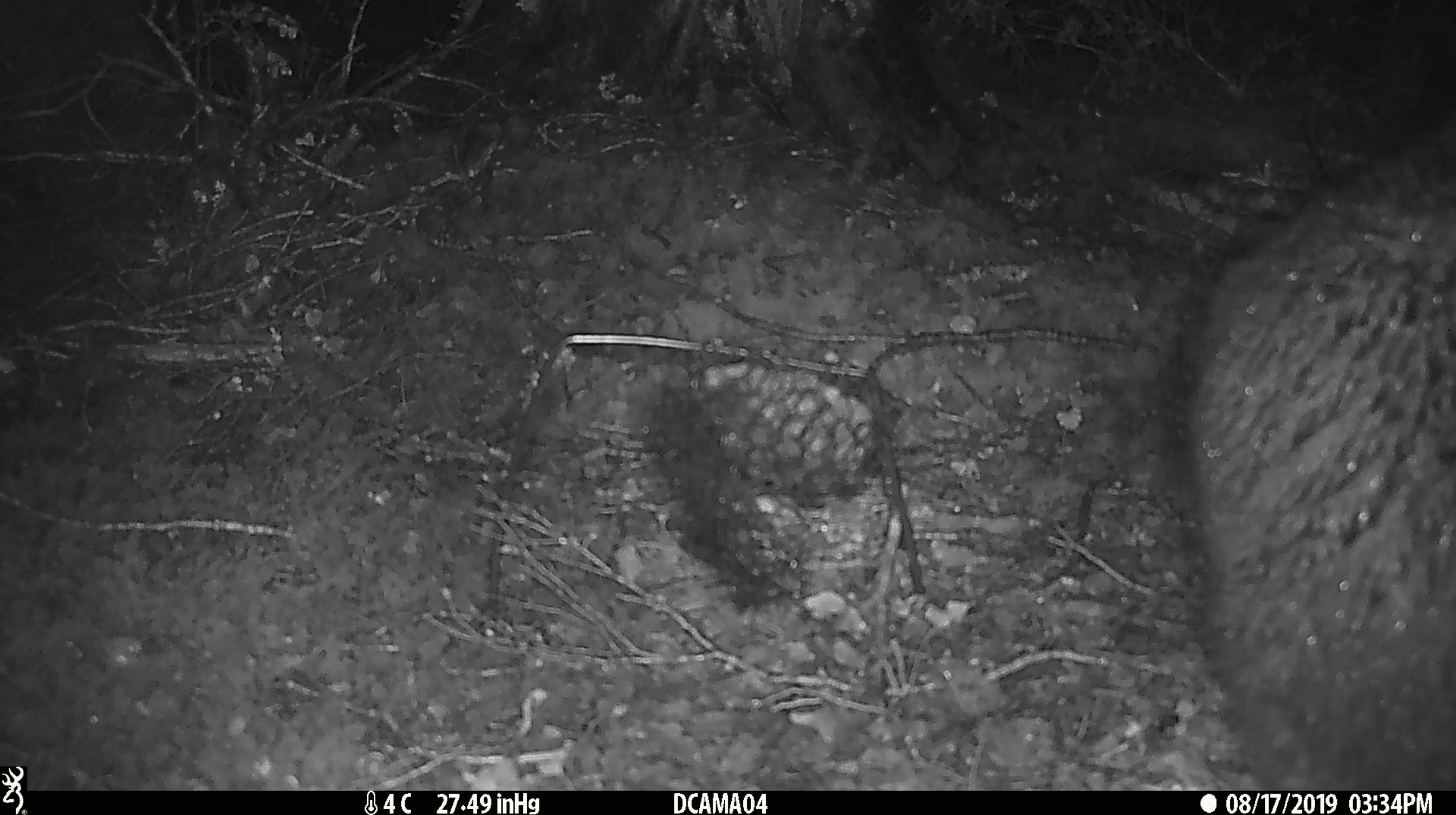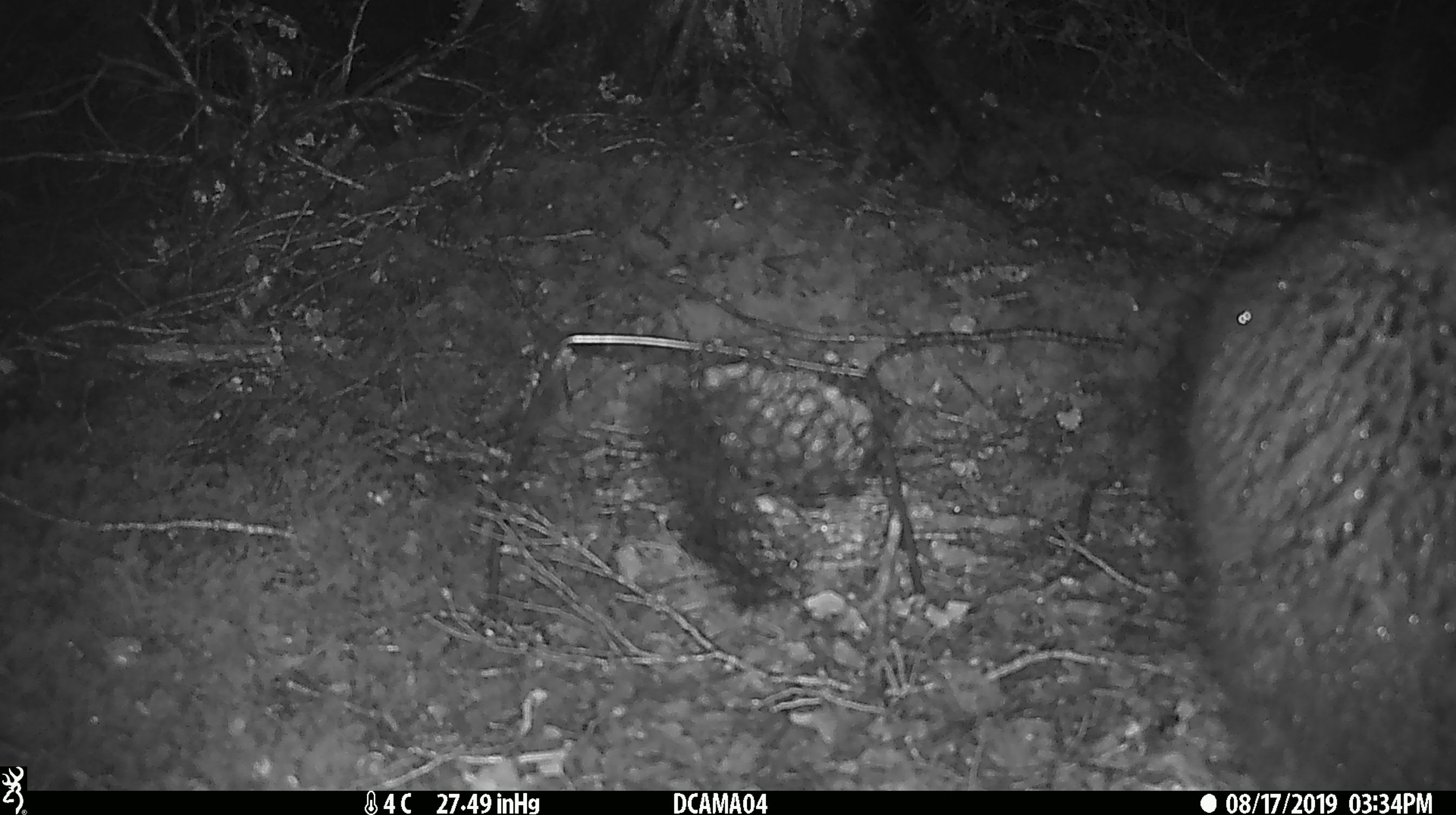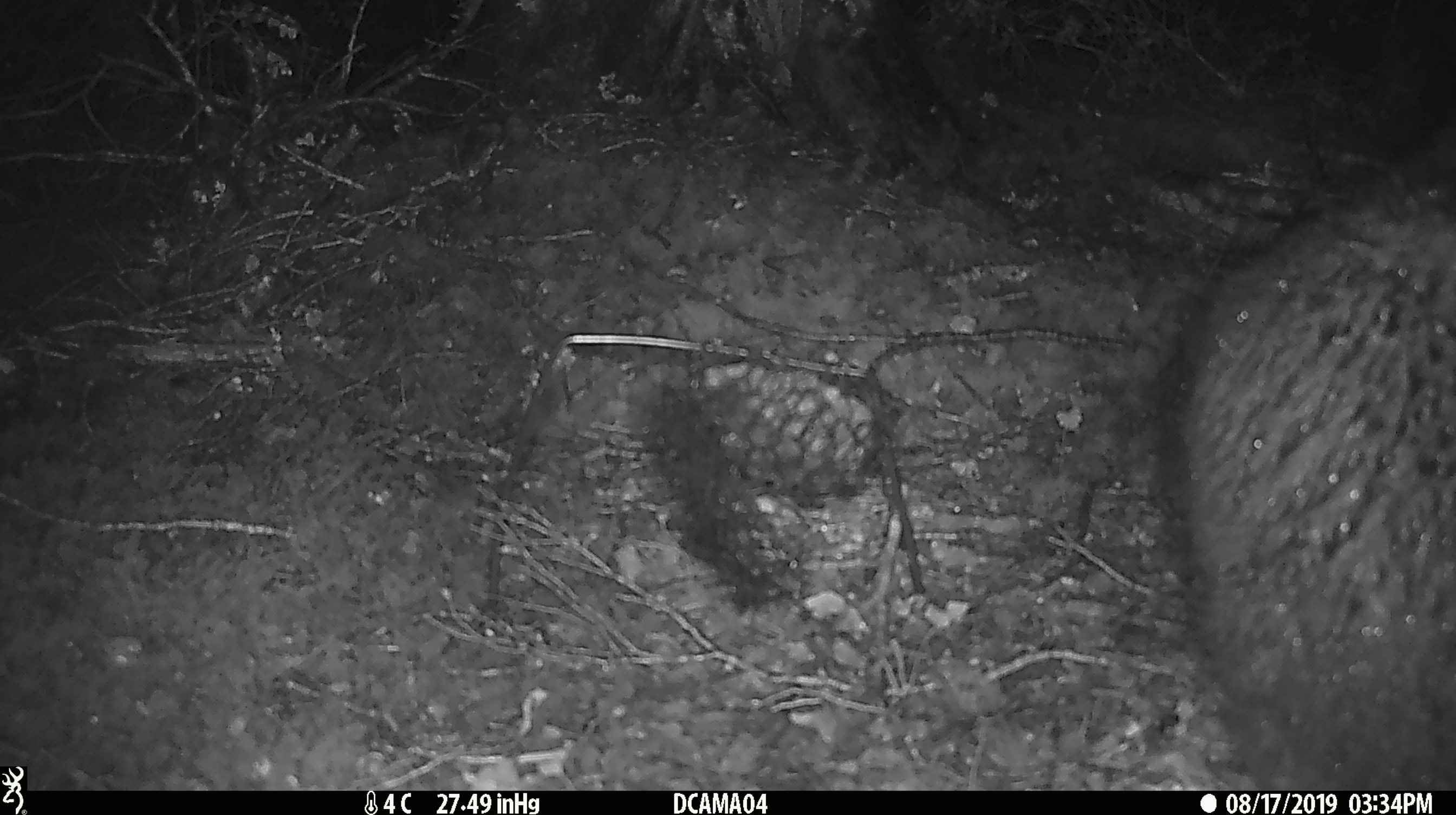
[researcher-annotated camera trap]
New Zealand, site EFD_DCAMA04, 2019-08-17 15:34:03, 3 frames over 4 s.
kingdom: Animalia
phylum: Chordata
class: Mammalia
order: Diprotodontia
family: Phalangeridae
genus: Trichosurus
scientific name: Trichosurus vulpecula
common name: common brushtail possum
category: possum